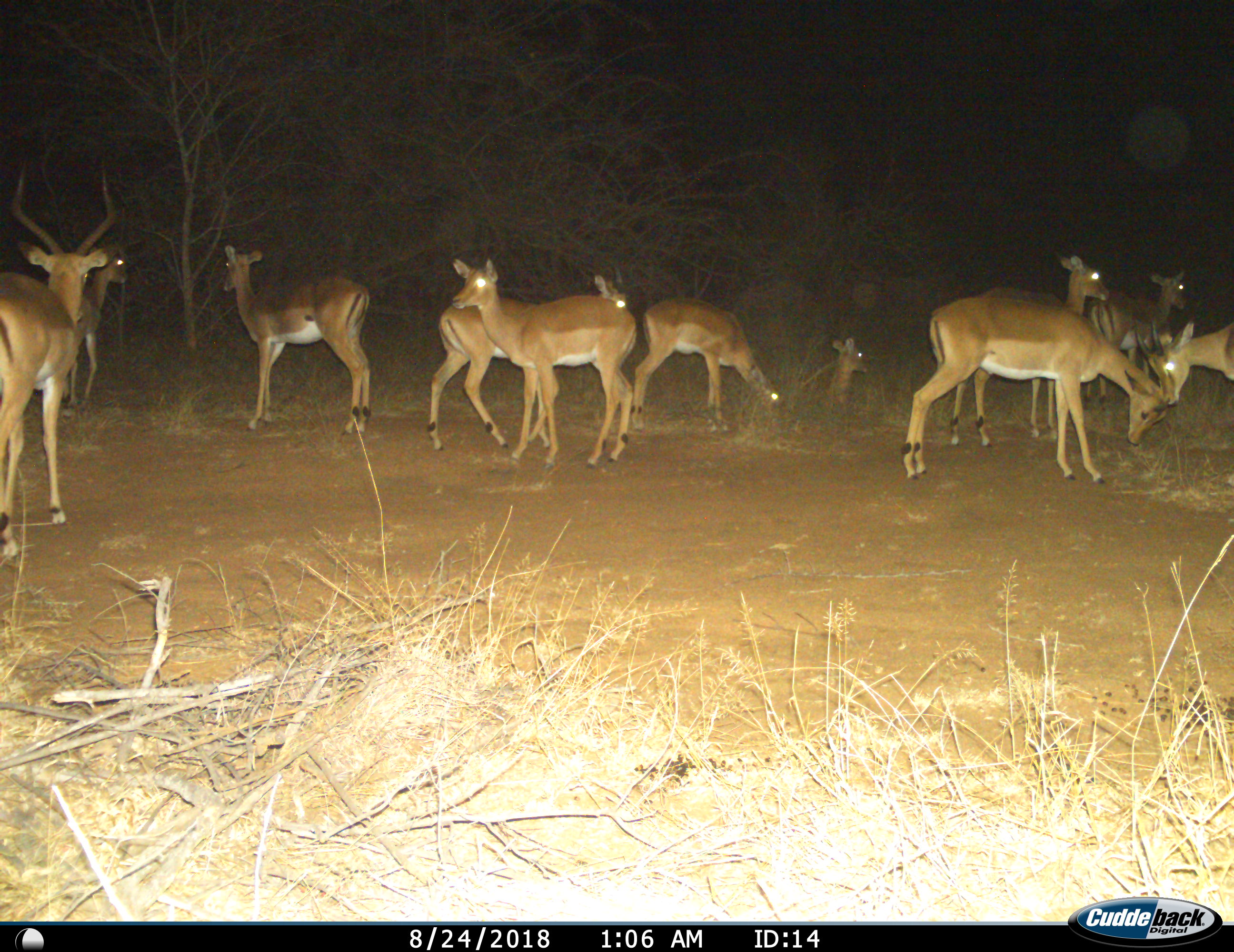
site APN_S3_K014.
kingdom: Animalia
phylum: Chordata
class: Mammalia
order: Artiodactyla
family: Bovidae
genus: Aepyceros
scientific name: Aepyceros melampus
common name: impala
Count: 11-50.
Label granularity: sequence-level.